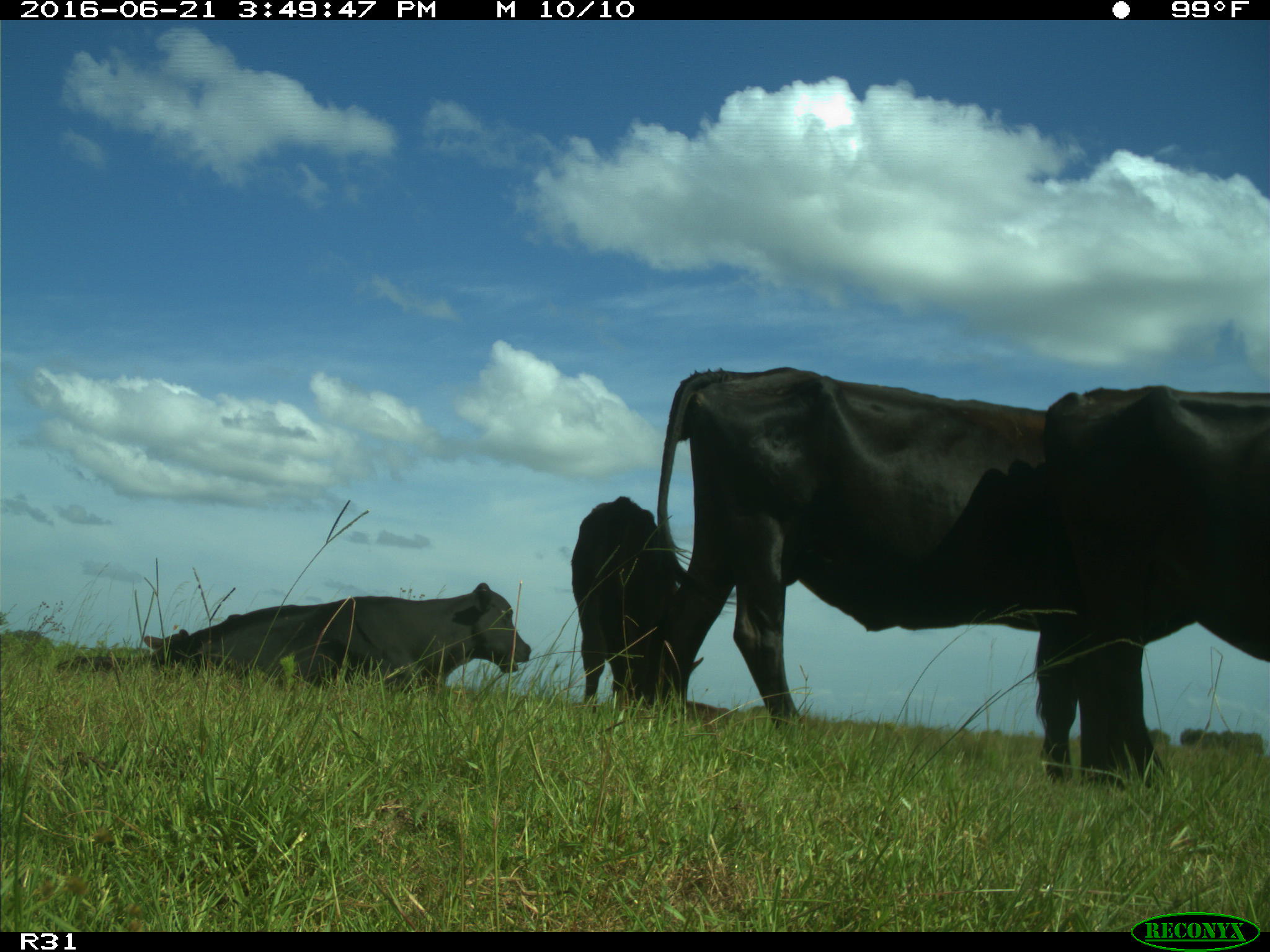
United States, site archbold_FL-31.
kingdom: Animalia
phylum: Chordata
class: Mammalia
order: Artiodactyla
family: Bovidae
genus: Bos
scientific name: Bos taurus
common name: domestic cow